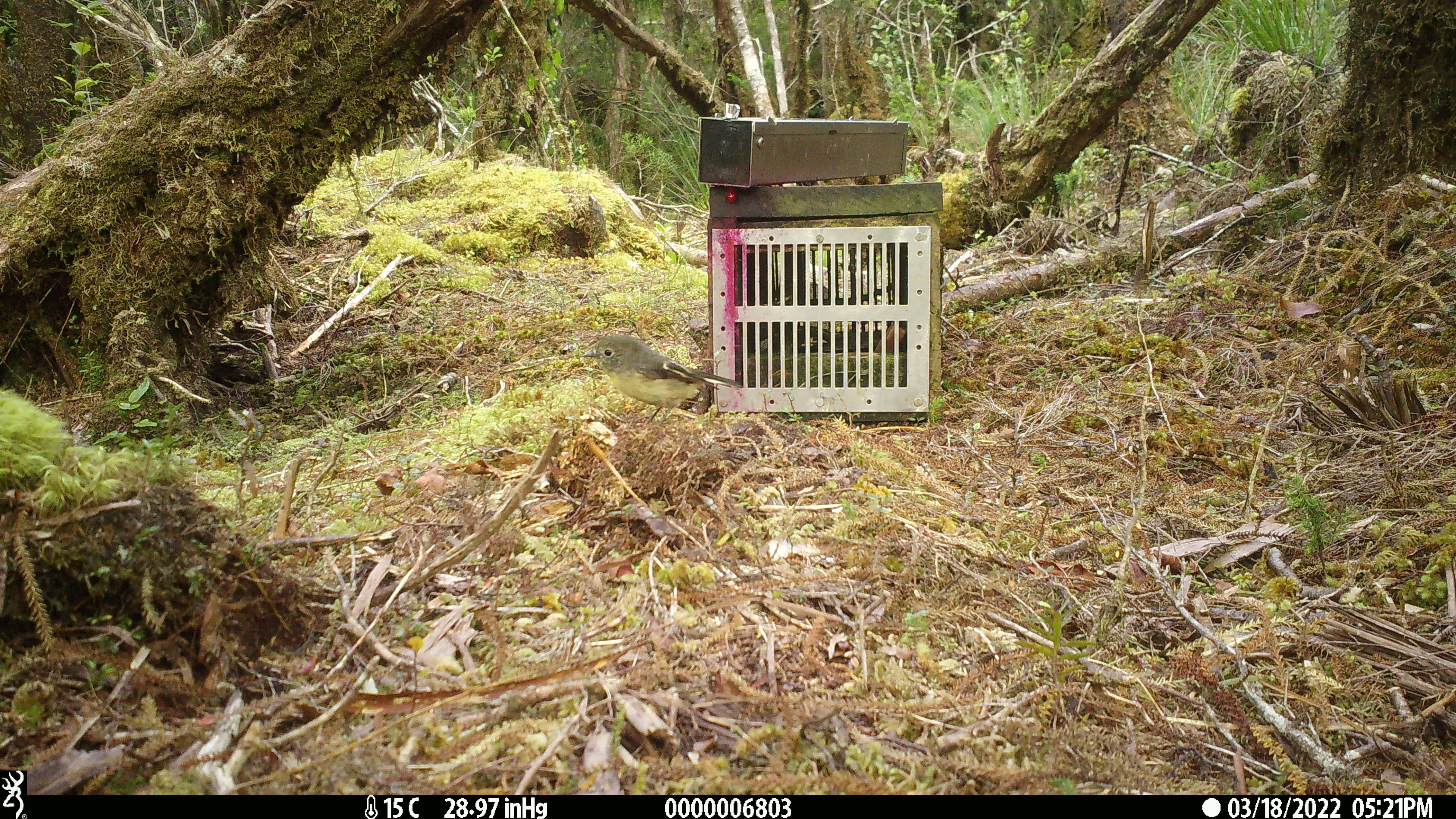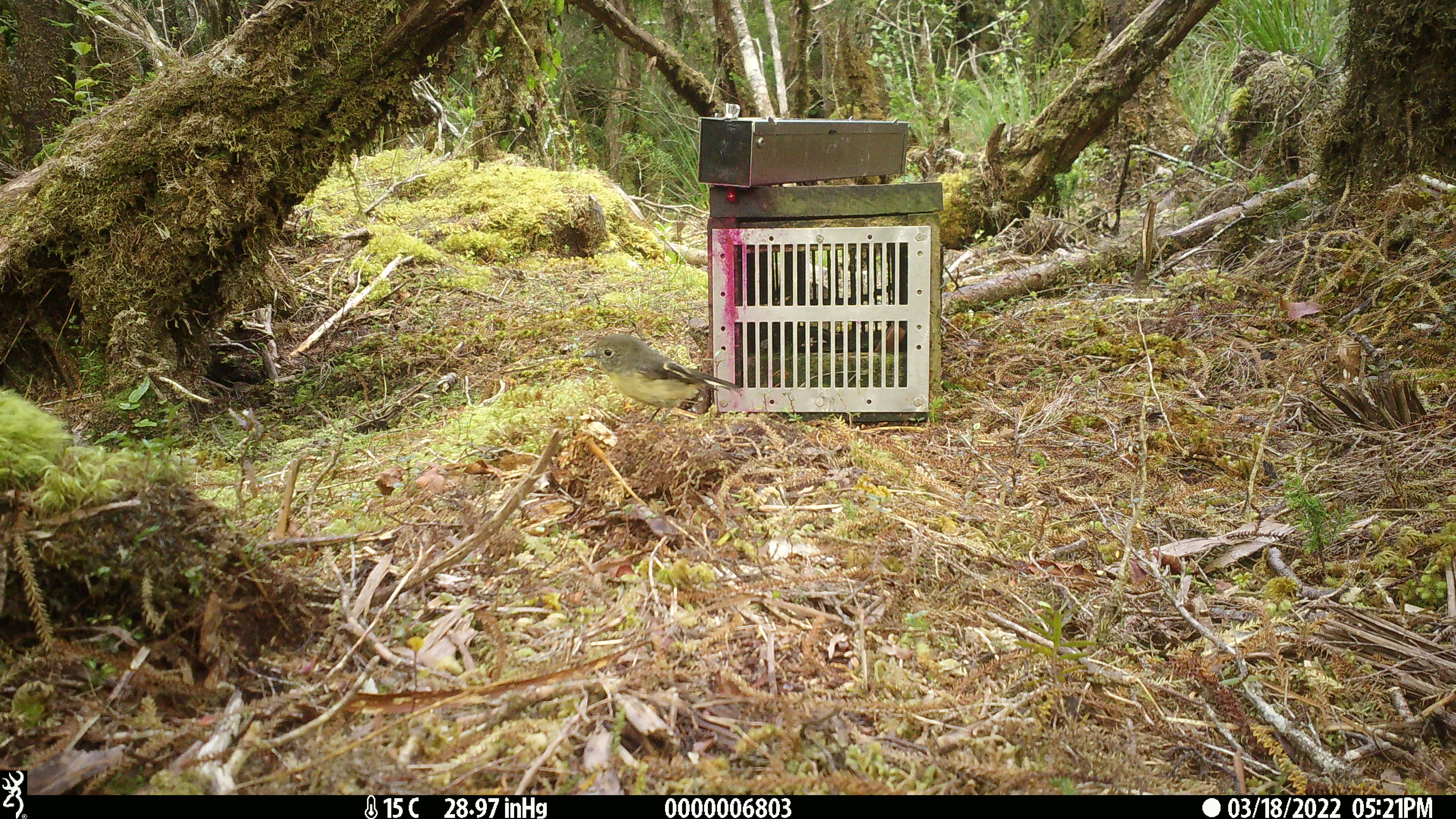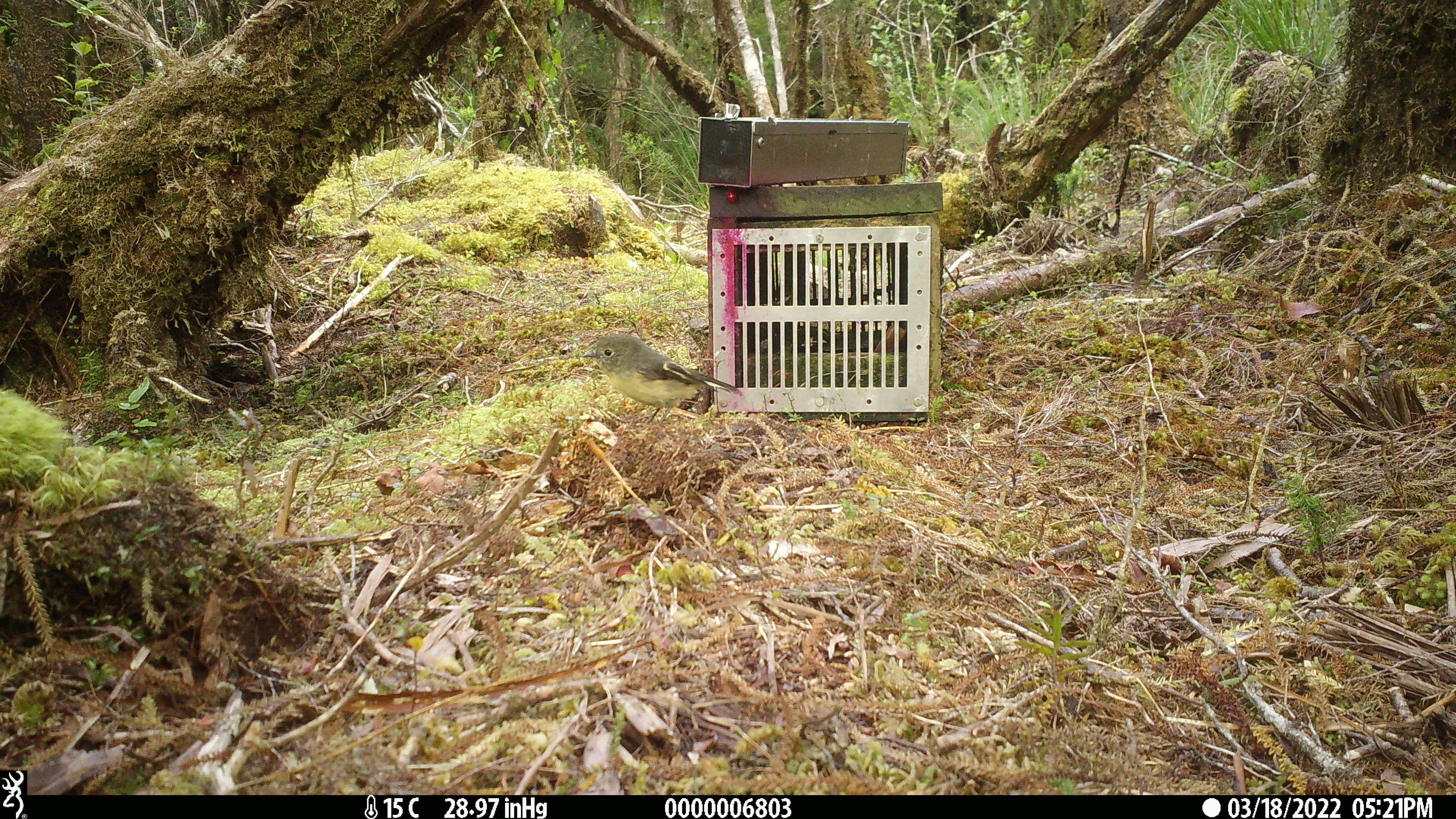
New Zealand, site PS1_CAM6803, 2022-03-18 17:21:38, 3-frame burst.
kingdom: Animalia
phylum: Chordata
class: Aves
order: Passeriformes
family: Petroicidae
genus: Petroica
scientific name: Petroica macrocephala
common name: tomtit